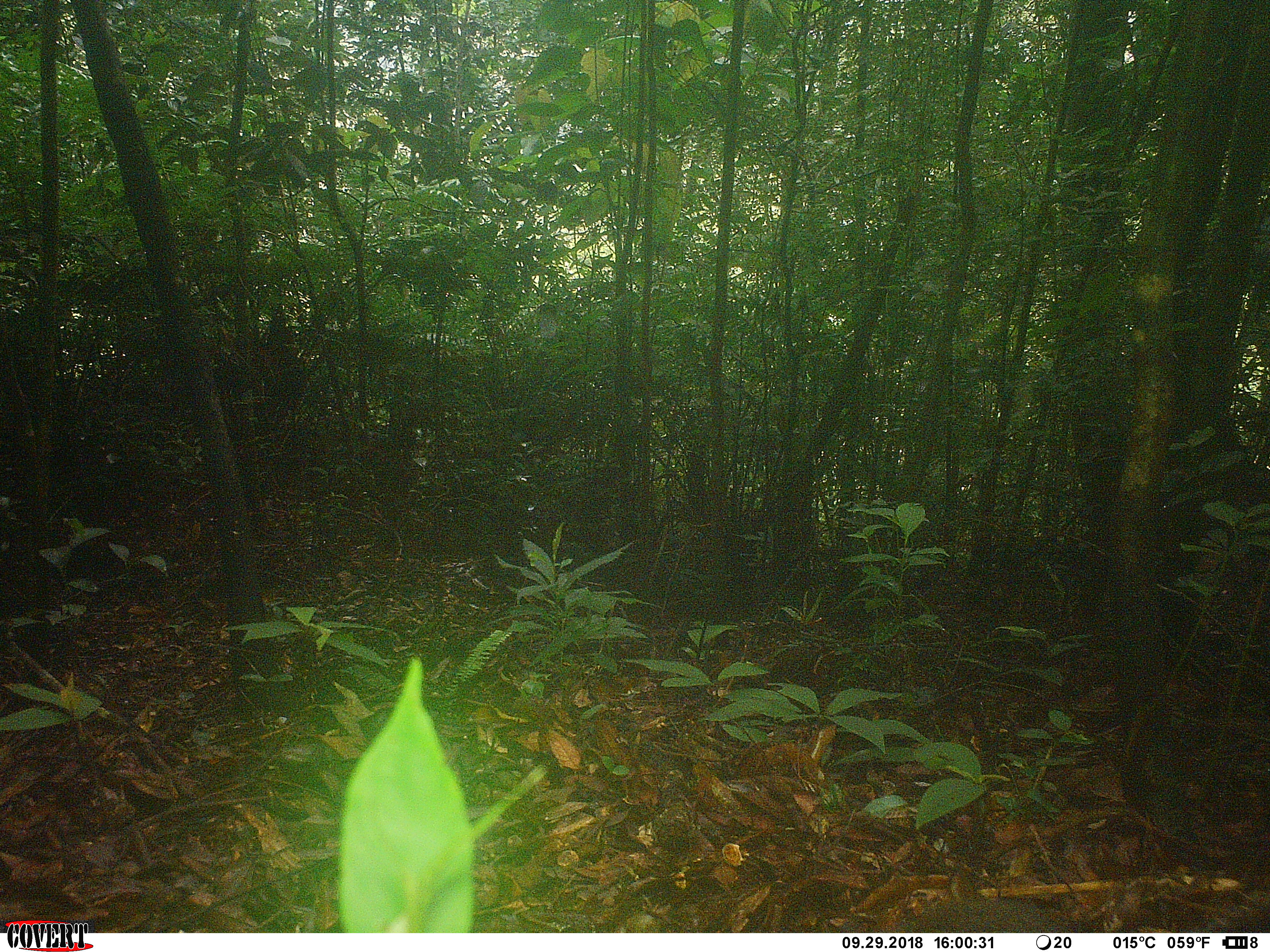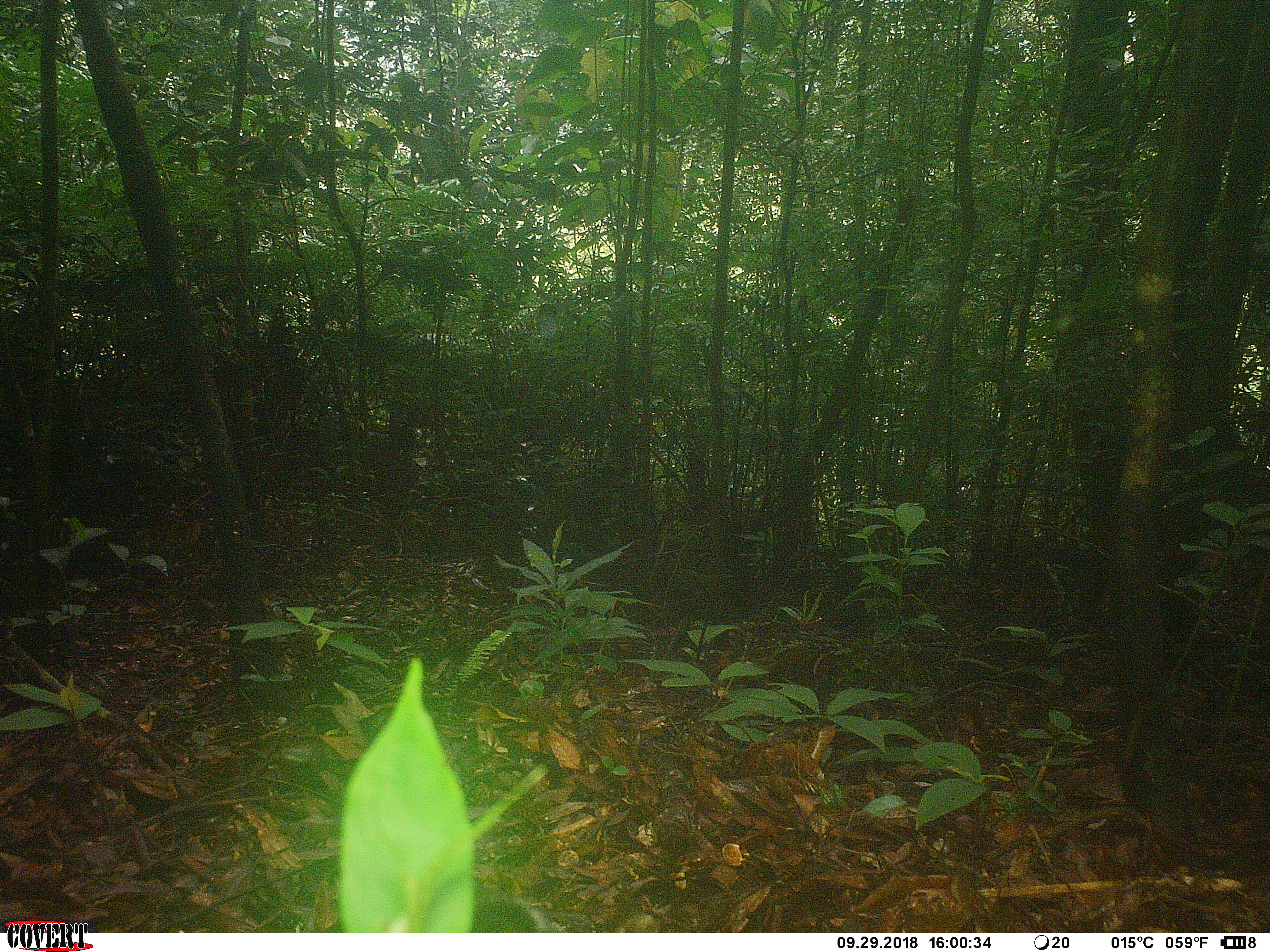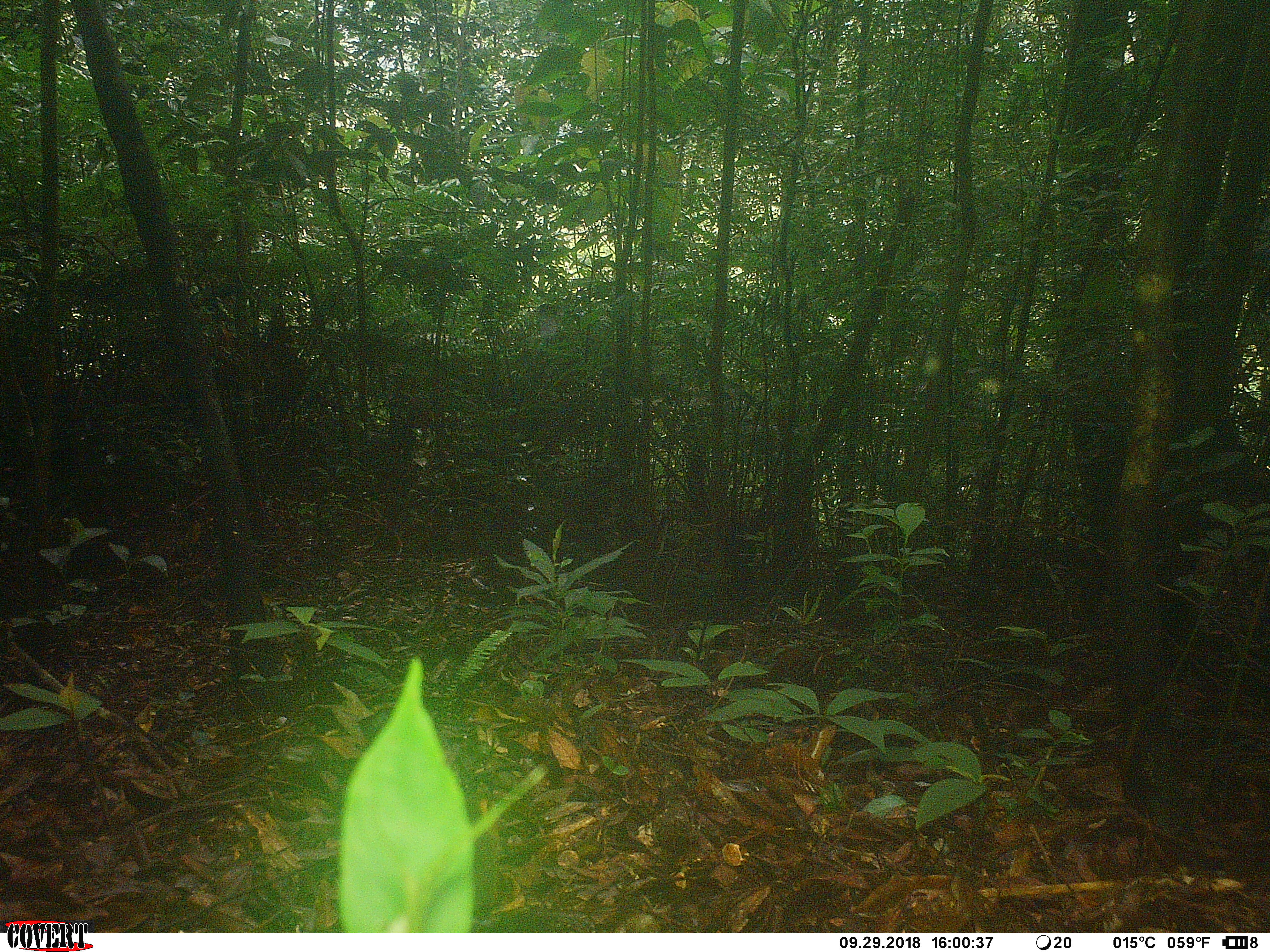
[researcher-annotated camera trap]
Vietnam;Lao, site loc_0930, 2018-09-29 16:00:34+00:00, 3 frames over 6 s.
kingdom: Animalia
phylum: Chordata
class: Mammalia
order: Rodentia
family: Sciuridae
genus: Dremomys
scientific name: Dremomys rufigenis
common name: red-cheeked squirrel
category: red cheeked squirrel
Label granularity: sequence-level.